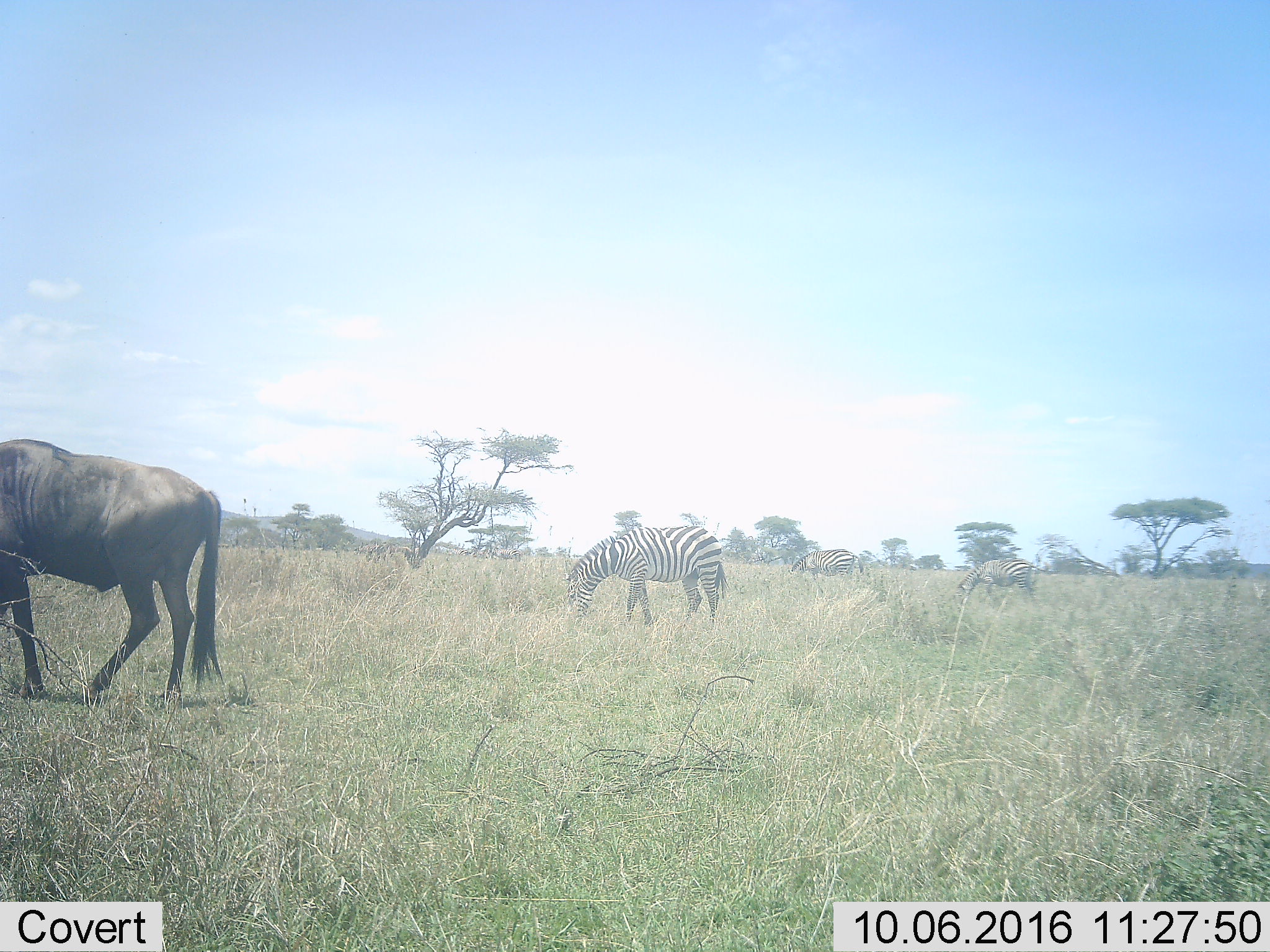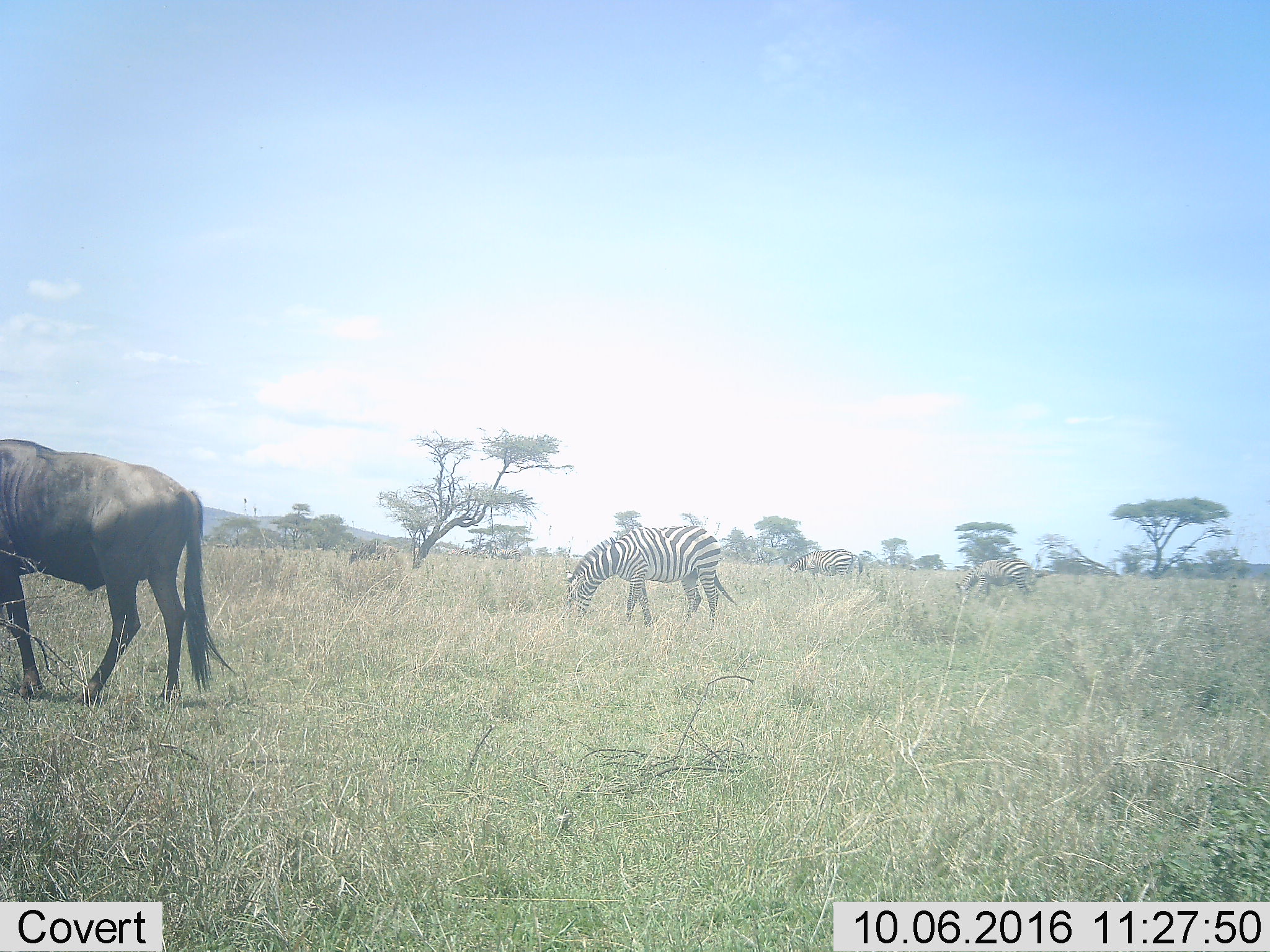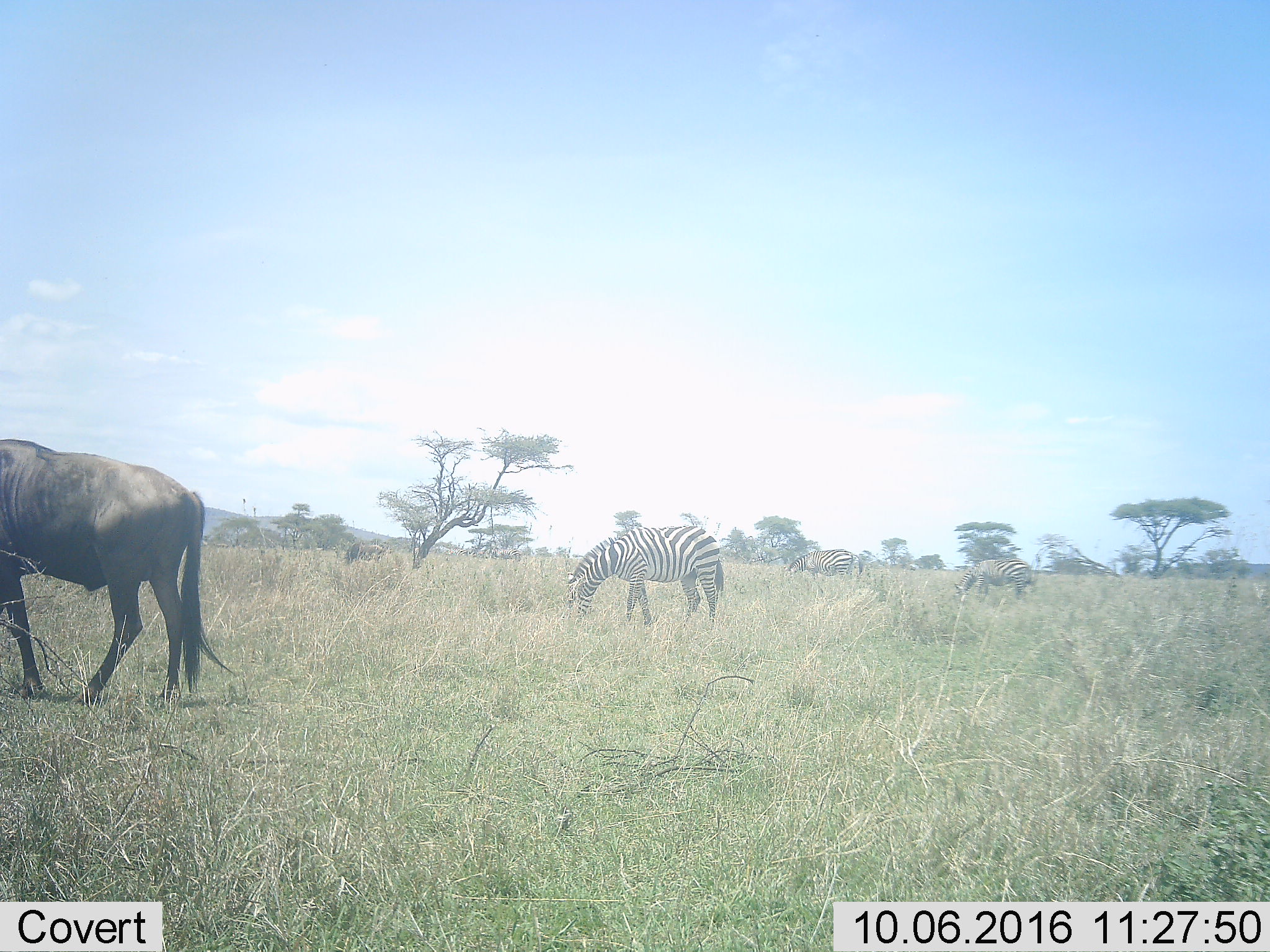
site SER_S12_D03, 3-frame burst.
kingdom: Animalia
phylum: Chordata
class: Mammalia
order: Artiodactyla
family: Bovidae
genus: Connochaetes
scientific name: Connochaetes taurinus taurinus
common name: blue wildebeest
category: wildebeestblue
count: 2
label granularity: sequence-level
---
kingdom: Animalia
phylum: Chordata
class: Mammalia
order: Perissodactyla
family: Equidae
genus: Equus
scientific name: Equus quagga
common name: plains zebra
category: zebraplains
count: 4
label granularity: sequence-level